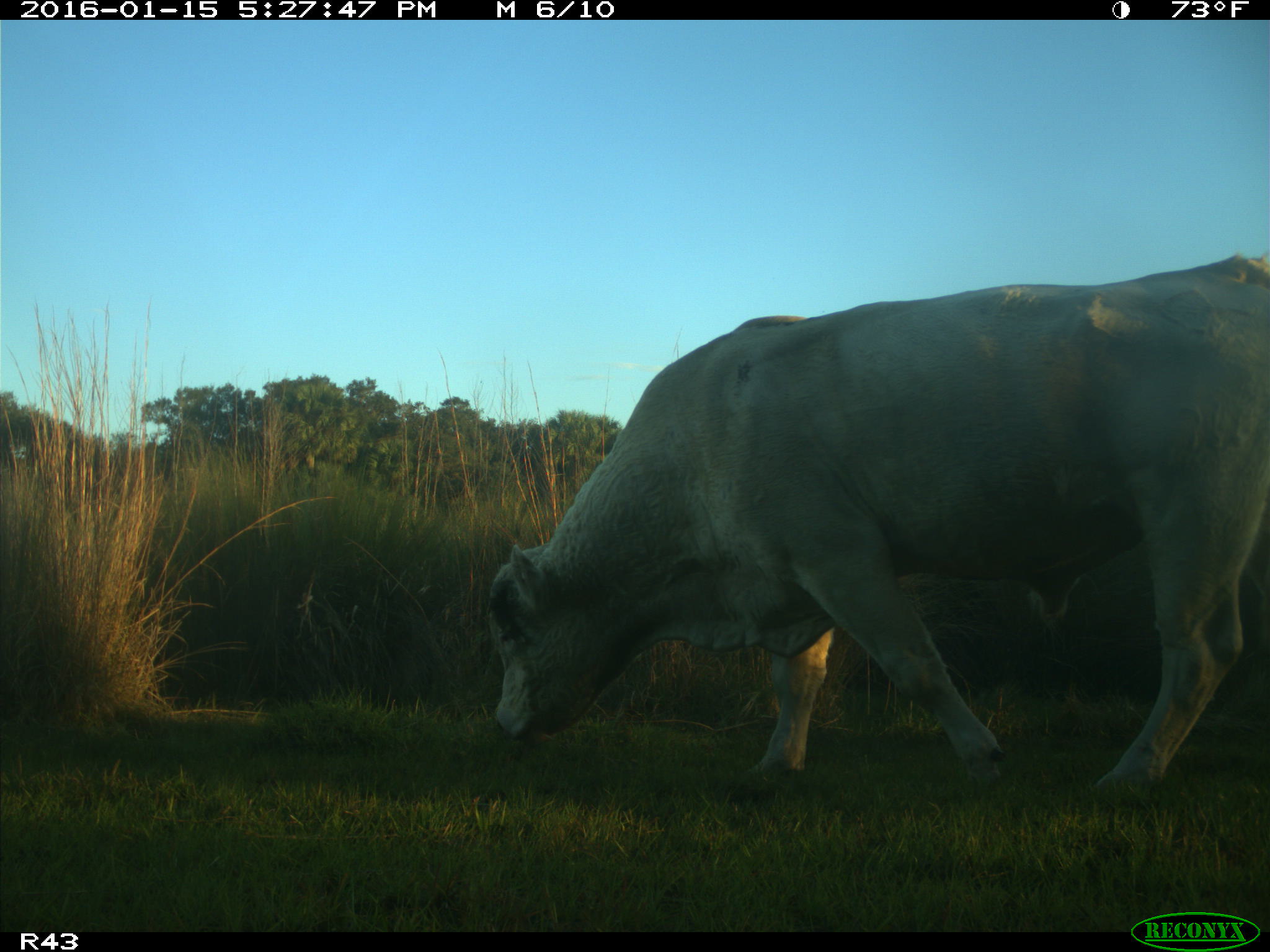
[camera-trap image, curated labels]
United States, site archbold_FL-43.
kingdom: Animalia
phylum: Chordata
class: Mammalia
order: Artiodactyla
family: Bovidae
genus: Bos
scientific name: Bos taurus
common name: domestic cow